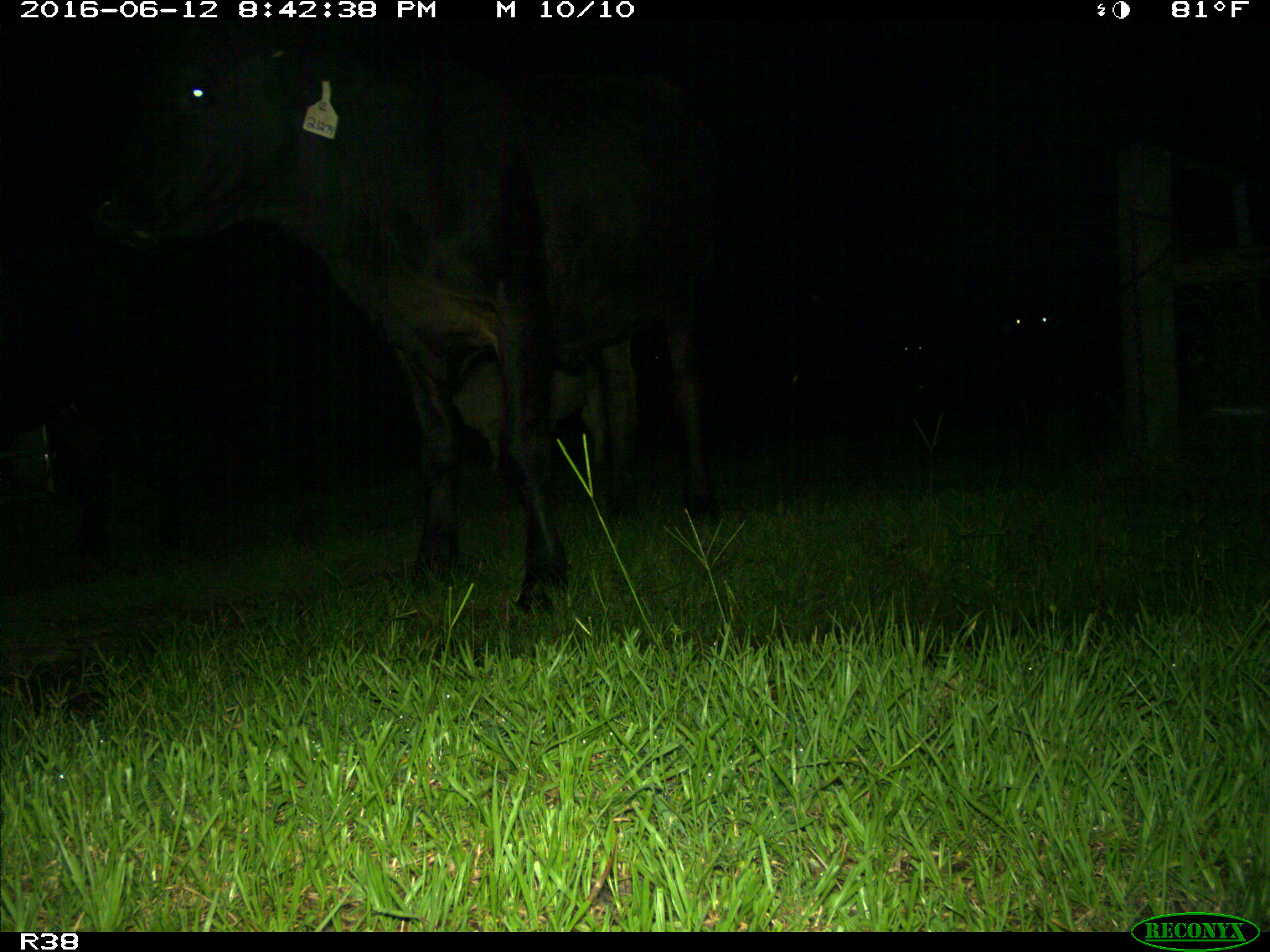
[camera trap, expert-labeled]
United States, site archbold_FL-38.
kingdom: Animalia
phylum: Chordata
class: Mammalia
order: Artiodactyla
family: Bovidae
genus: Bos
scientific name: Bos taurus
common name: domestic cow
Bos taurus (domestic cow).